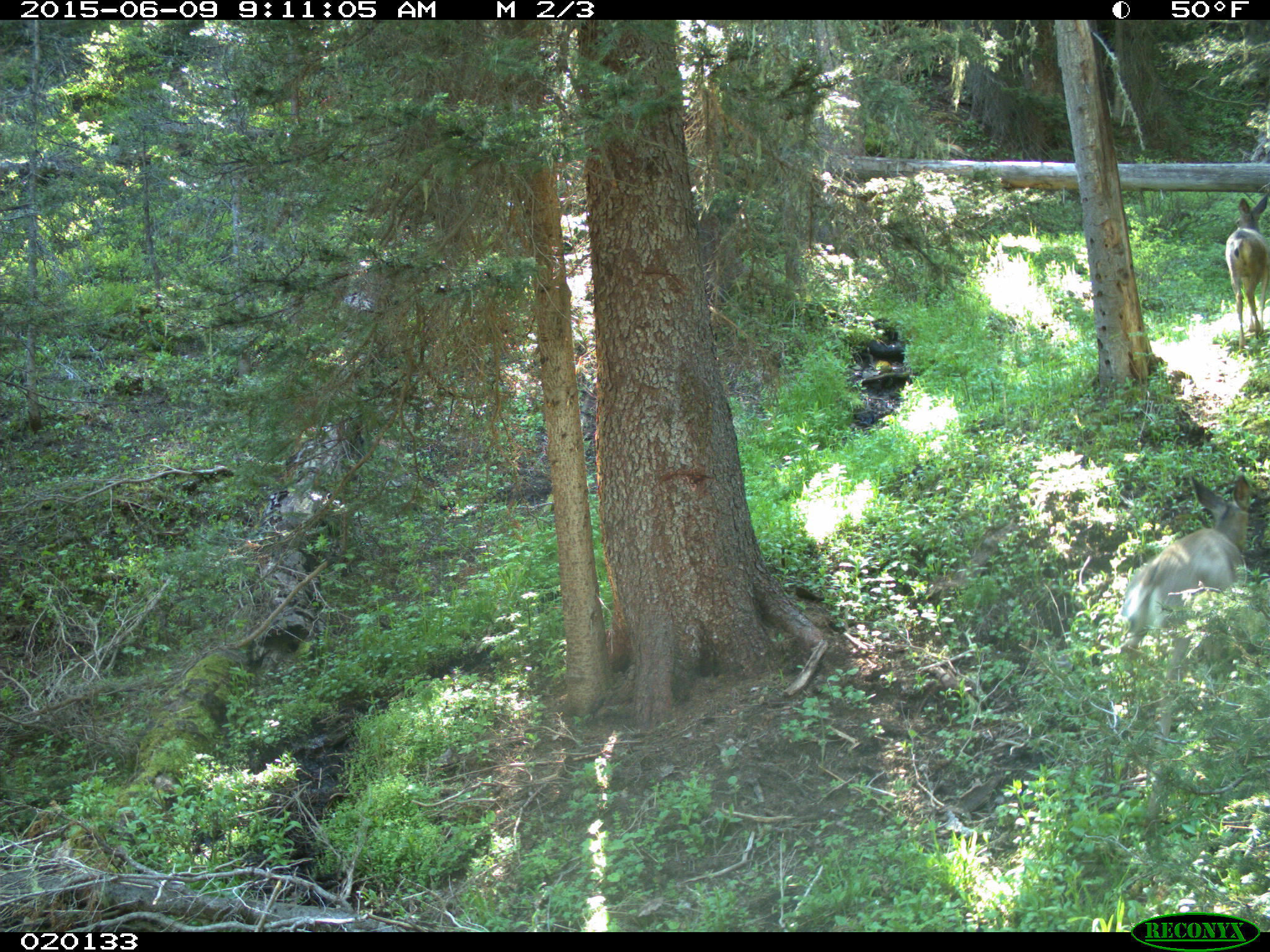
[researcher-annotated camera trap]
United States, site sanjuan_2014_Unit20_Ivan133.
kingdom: Animalia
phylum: Chordata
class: Mammalia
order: Artiodactyla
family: Cervidae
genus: Odocoileus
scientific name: Odocoileus hemionus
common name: mule deer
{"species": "Odocoileus hemionus (mule deer)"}